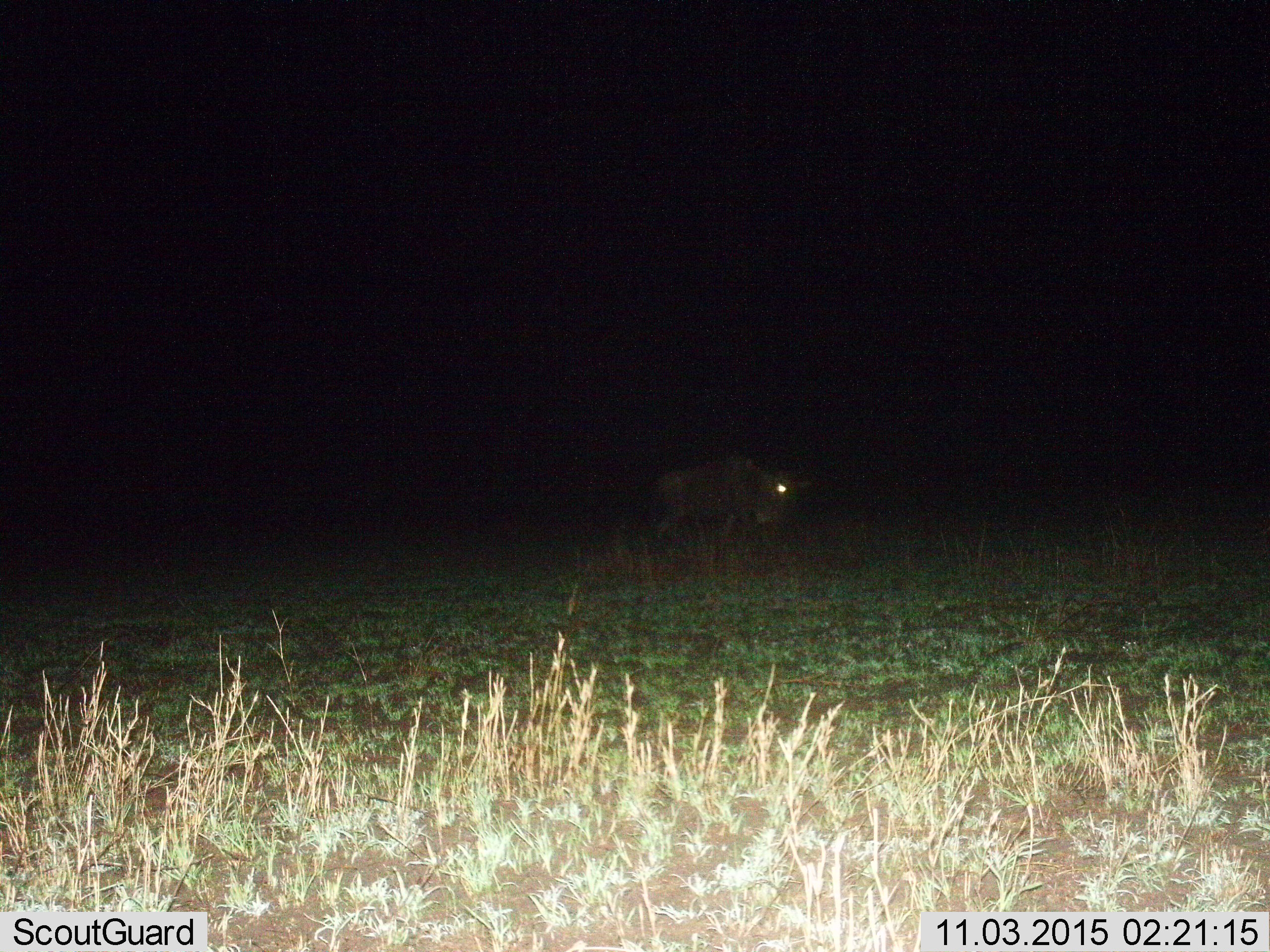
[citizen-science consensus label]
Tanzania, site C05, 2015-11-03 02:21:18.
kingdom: Animalia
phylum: Chordata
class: Mammalia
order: Artiodactyla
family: Bovidae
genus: Connochaetes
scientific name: Connochaetes taurinus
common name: blue wildebeest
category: wildebeest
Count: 1.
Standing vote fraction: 33%.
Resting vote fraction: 0%.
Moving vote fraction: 67%.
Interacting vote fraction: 0%.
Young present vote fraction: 0%.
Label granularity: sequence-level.